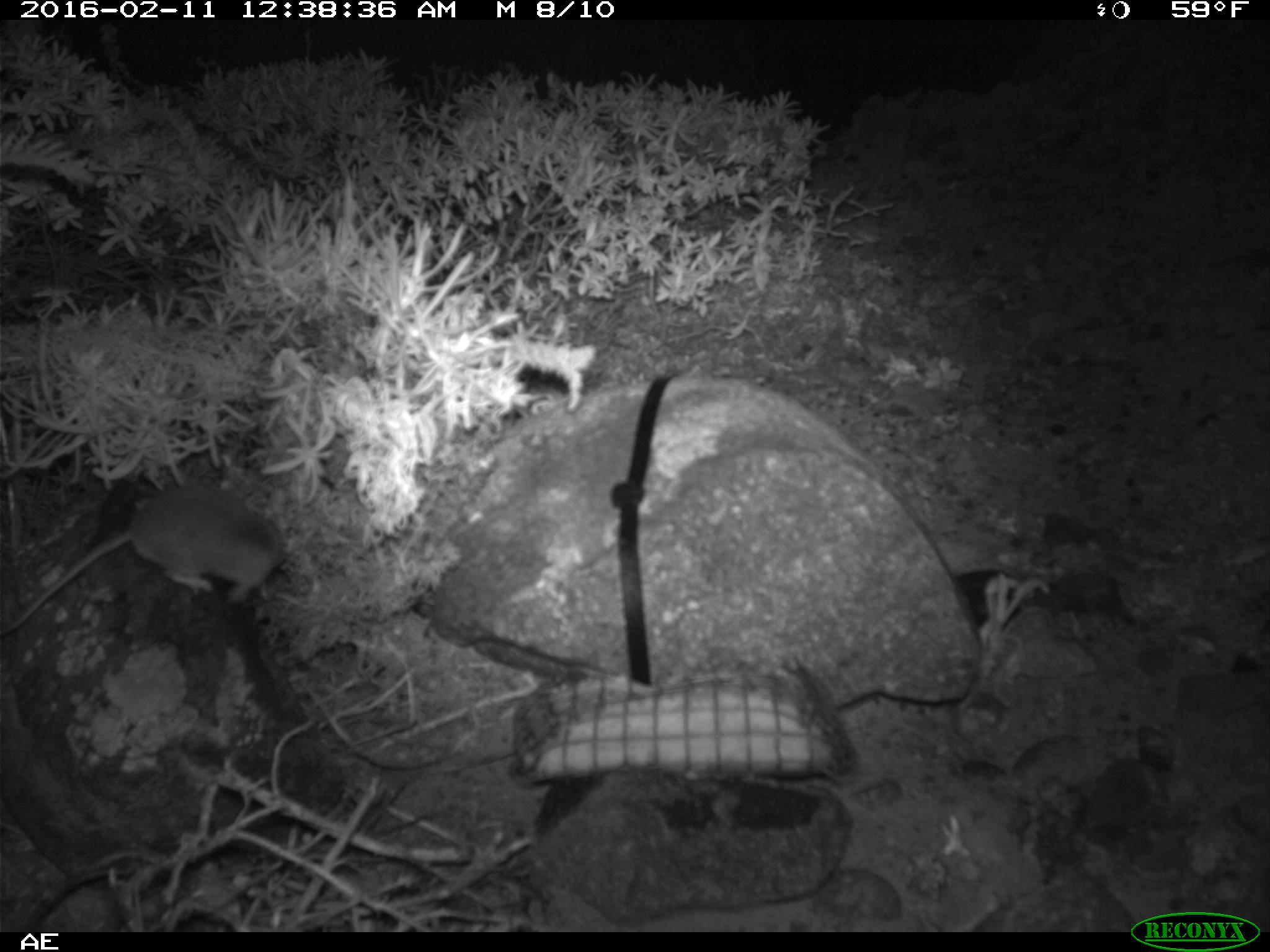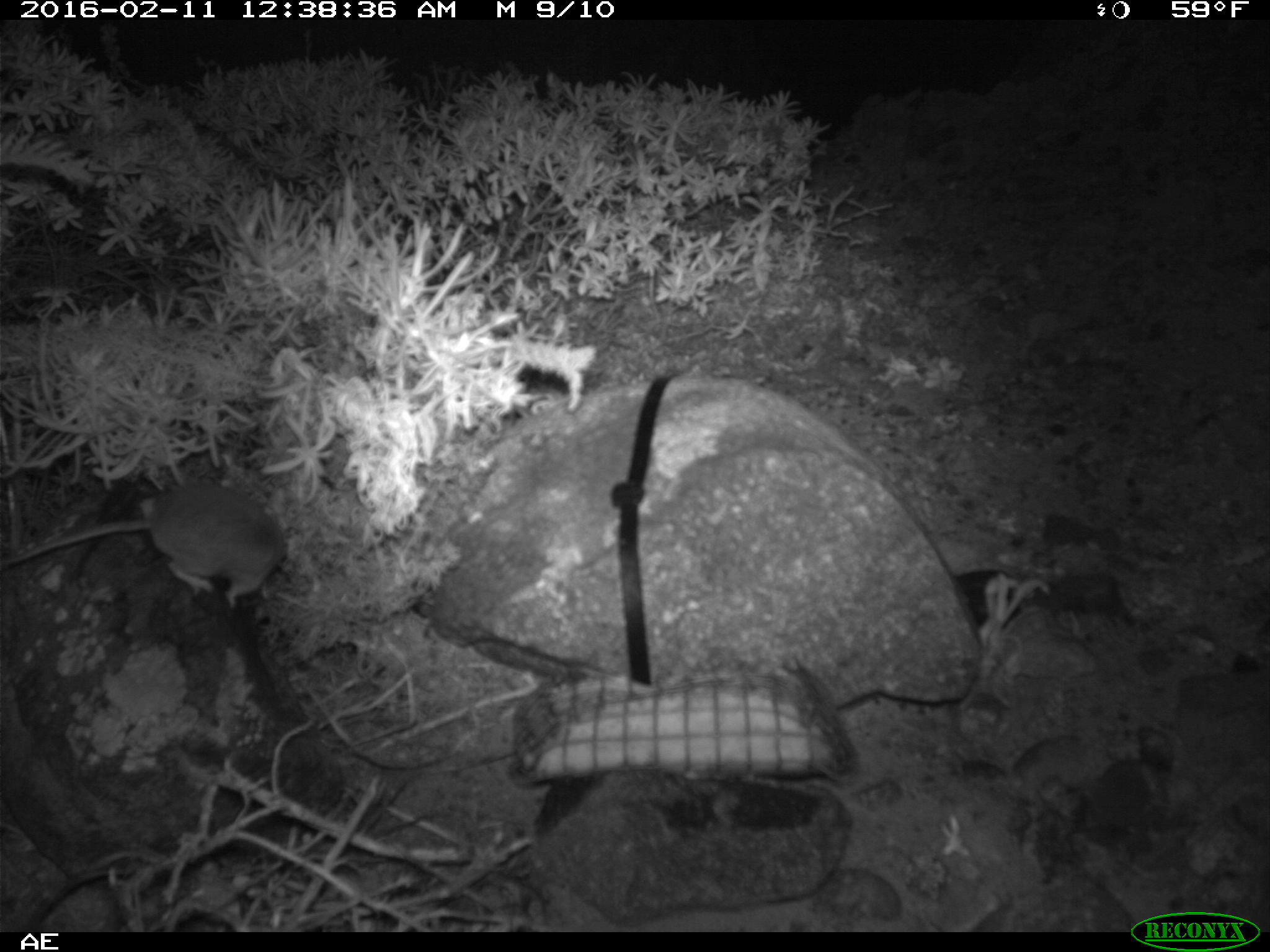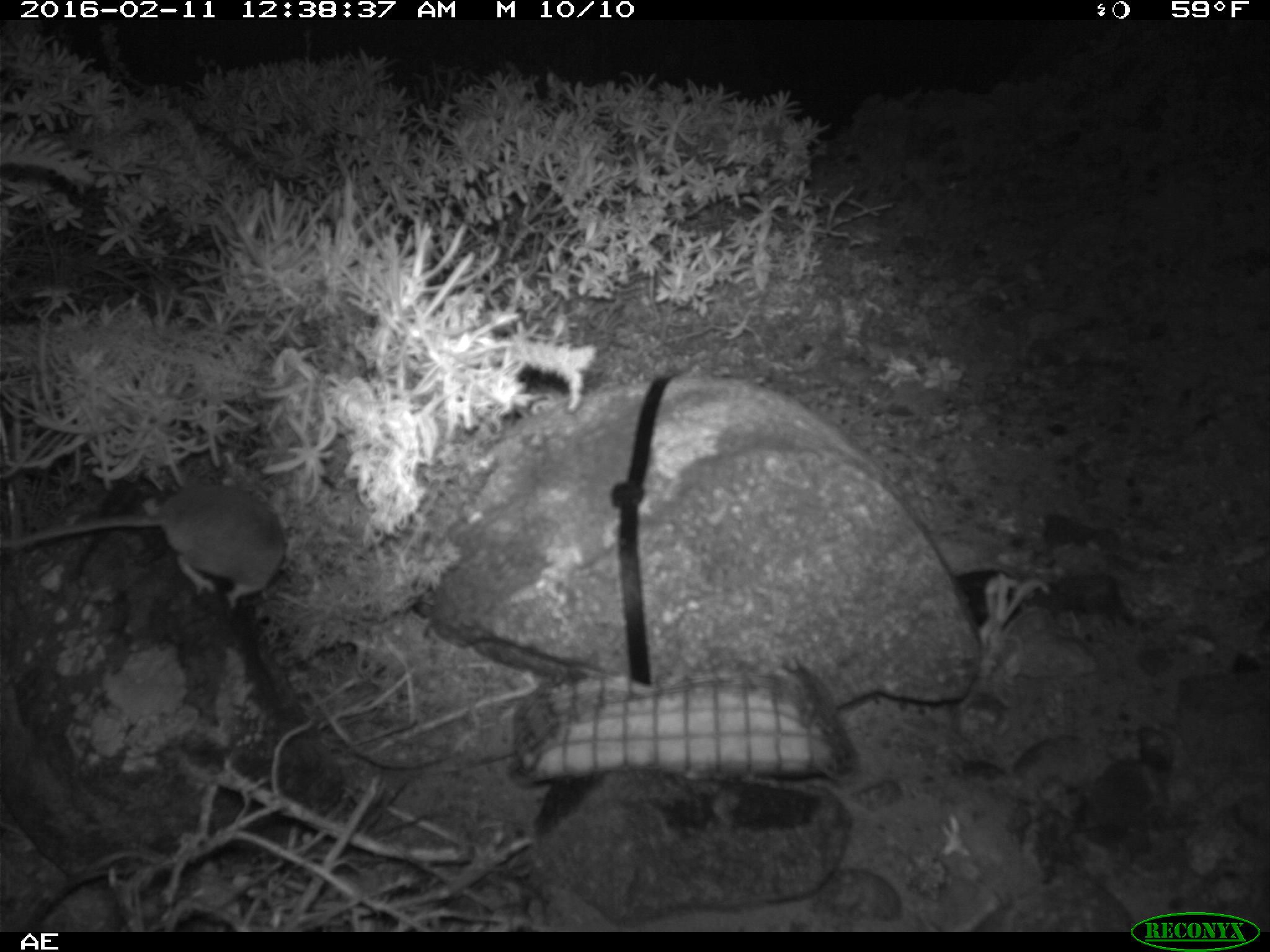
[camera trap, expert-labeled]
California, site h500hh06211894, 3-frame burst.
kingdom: Animalia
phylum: Chordata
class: Mammalia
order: Rodentia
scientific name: Rodentia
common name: rodent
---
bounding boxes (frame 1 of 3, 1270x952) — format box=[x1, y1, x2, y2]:
rodent: box=[0, 478, 288, 635]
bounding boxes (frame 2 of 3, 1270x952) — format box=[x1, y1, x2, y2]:
rodent: box=[0, 483, 288, 608]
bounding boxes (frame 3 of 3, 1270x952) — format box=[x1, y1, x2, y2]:
rodent: box=[0, 486, 287, 612]